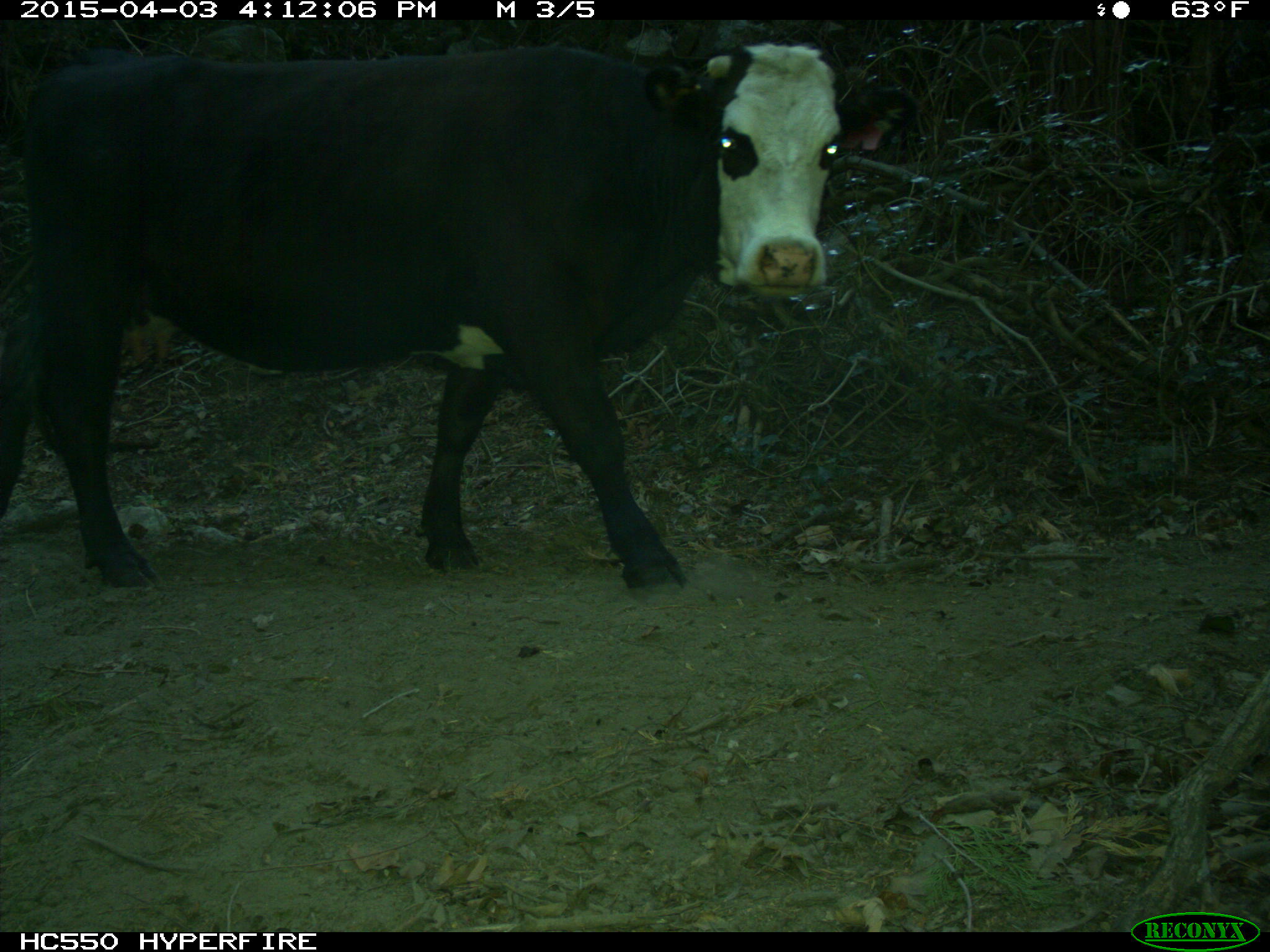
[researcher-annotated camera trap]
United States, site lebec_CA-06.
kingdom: Animalia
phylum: Chordata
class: Mammalia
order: Artiodactyla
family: Bovidae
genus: Bos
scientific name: Bos taurus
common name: domestic cow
Bos taurus (domestic cow).